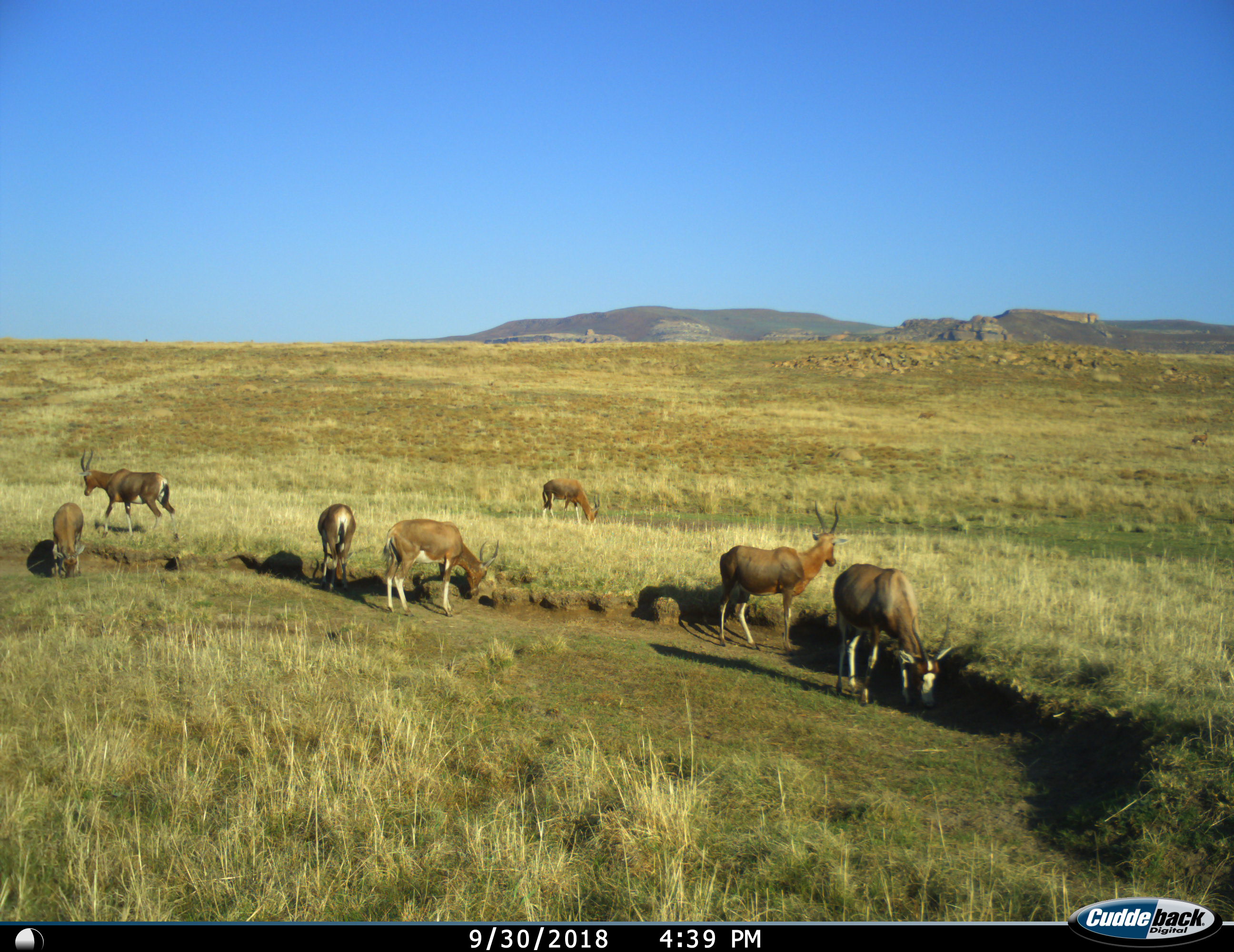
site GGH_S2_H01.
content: unidentified animal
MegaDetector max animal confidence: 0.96